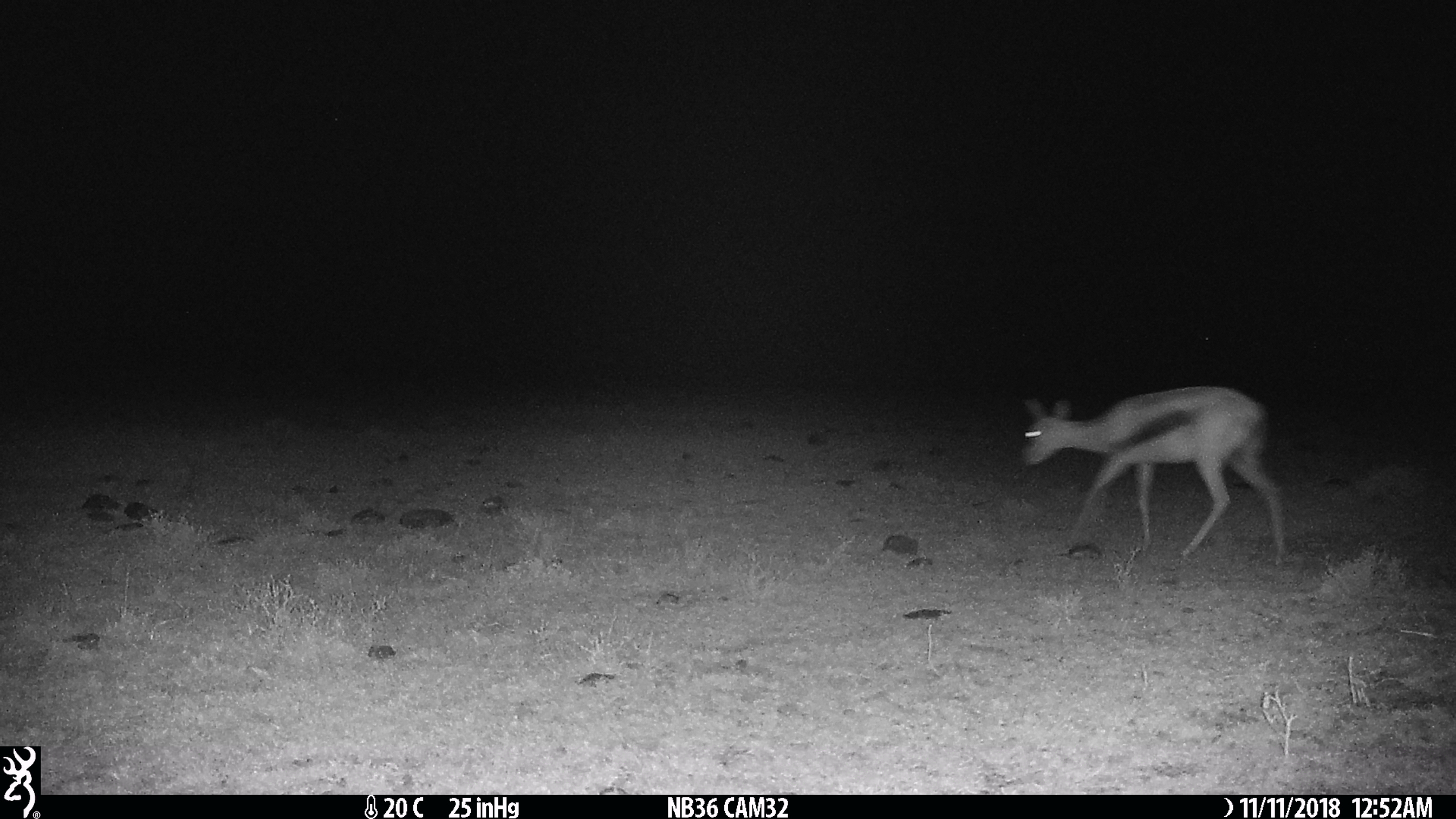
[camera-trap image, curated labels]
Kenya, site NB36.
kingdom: Animalia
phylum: Chordata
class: Mammalia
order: Artiodactyla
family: Bovidae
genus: Eudorcas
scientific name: Eudorcas thomsonii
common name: thomon's gazelle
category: gazelle thomsons